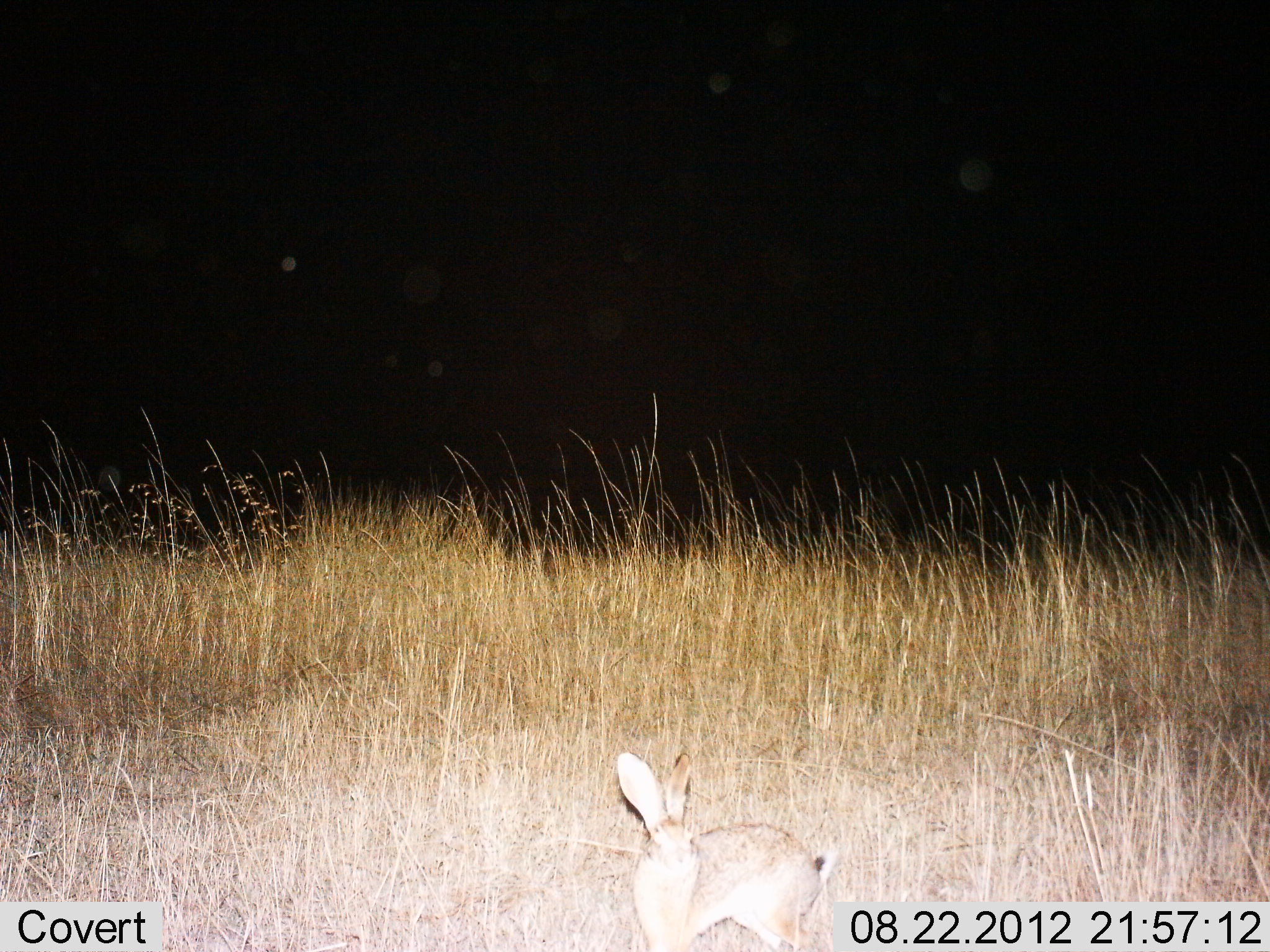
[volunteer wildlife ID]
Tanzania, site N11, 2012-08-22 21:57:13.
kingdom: Animalia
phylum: Chordata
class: Mammalia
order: Lagomorpha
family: Leporidae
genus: Lepus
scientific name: Lepus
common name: hare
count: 1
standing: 75%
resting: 25%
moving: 0%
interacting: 0%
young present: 0%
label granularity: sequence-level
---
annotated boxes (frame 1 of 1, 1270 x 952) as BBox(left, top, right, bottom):
animal: BBox(614, 752, 833, 952)